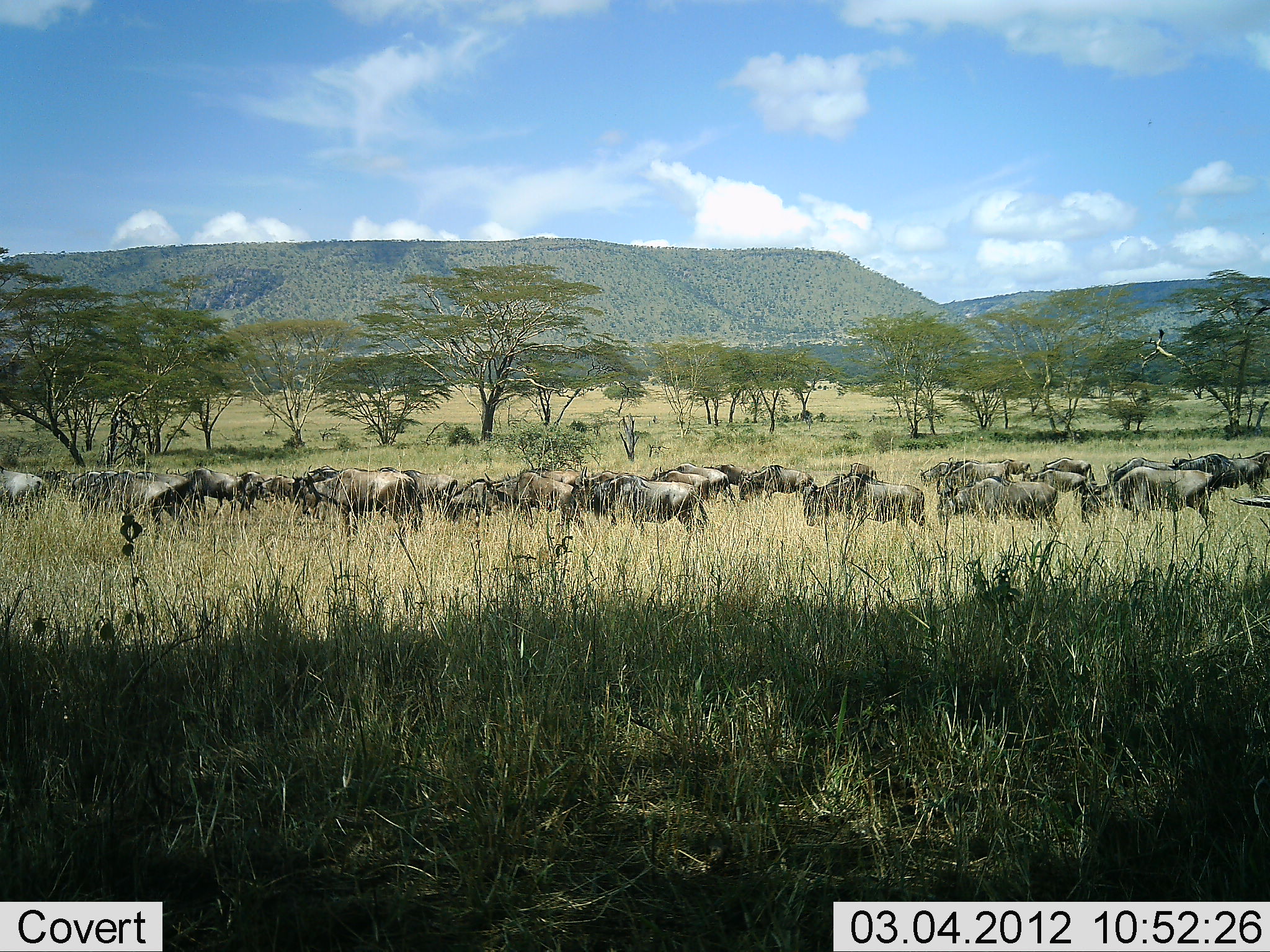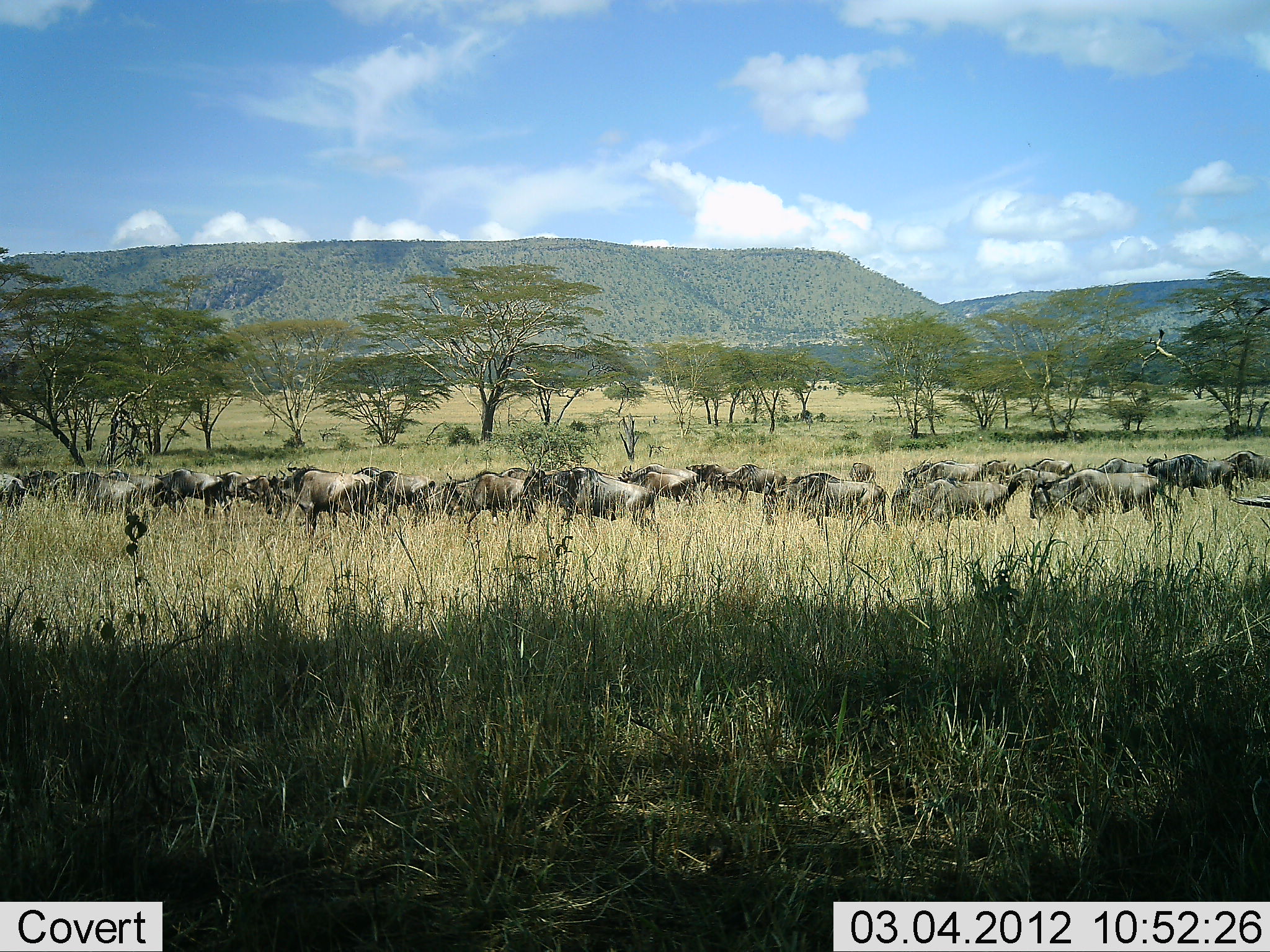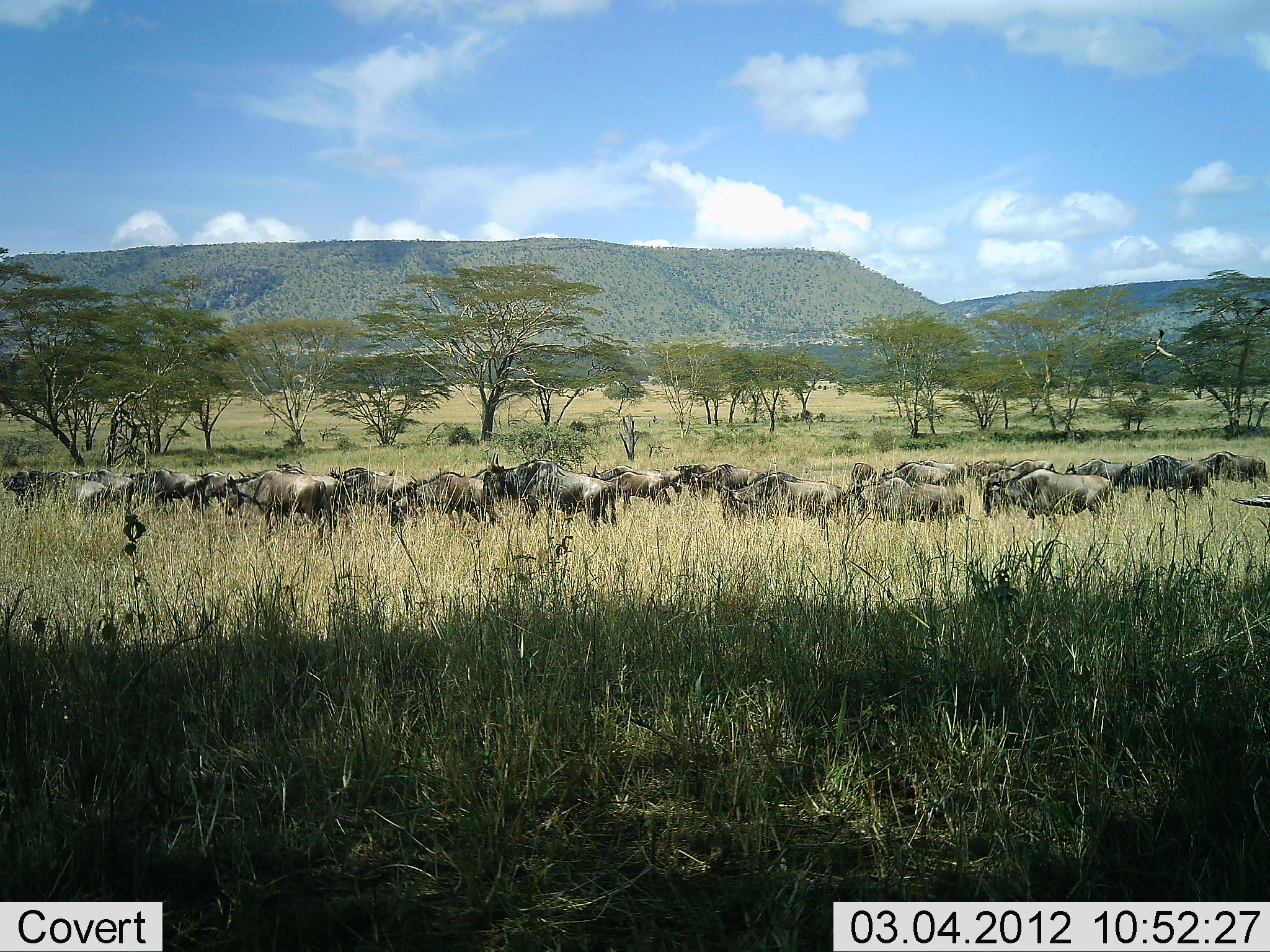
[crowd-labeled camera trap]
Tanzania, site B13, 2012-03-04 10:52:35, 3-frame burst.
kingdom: Animalia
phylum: Chordata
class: Mammalia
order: Artiodactyla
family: Bovidae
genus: Connochaetes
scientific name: Connochaetes taurinus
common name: blue wildebeest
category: wildebeest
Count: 11-50.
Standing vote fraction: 12%.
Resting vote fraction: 4%.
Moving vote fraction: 92%.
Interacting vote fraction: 4%.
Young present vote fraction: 0%.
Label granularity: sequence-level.